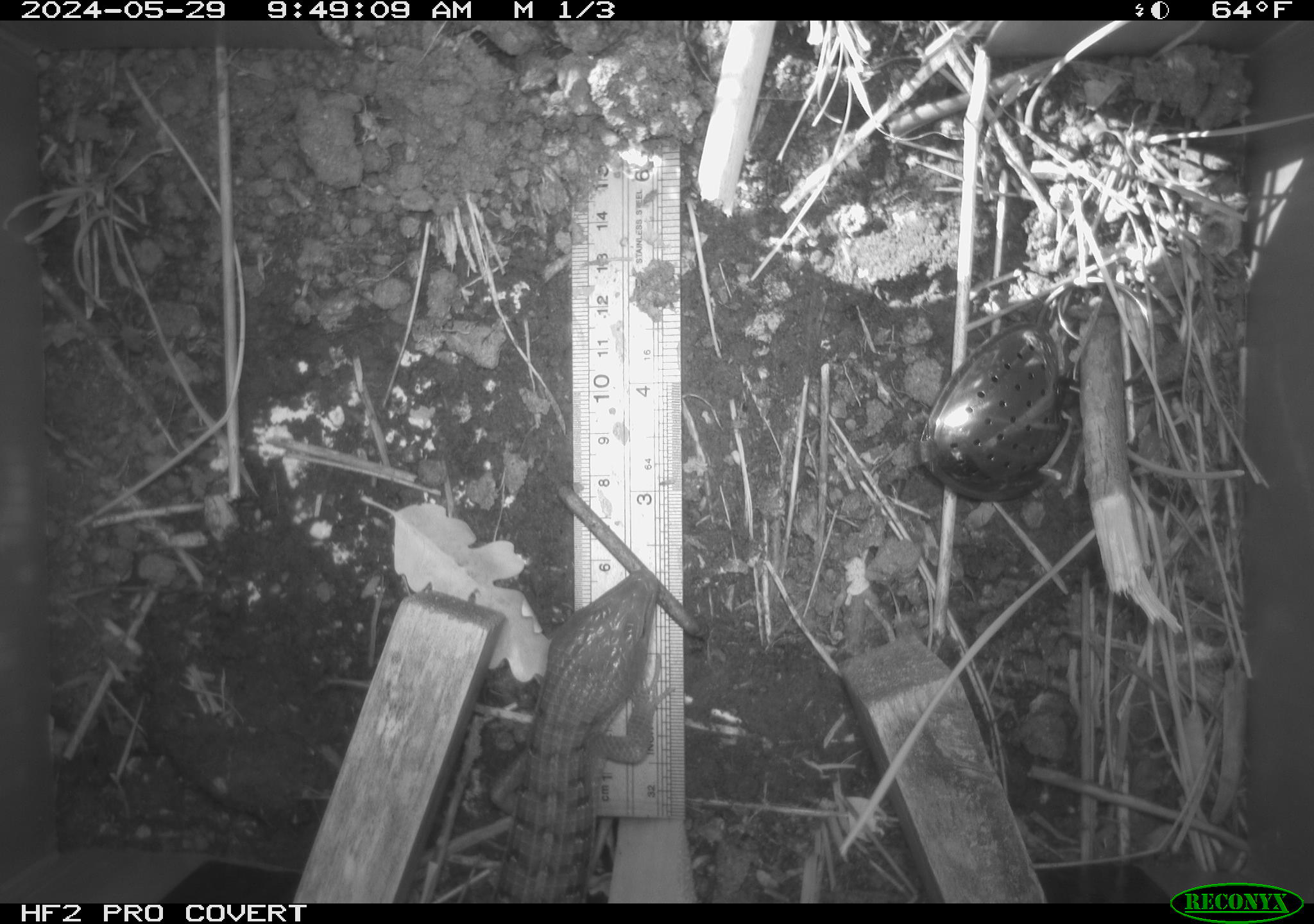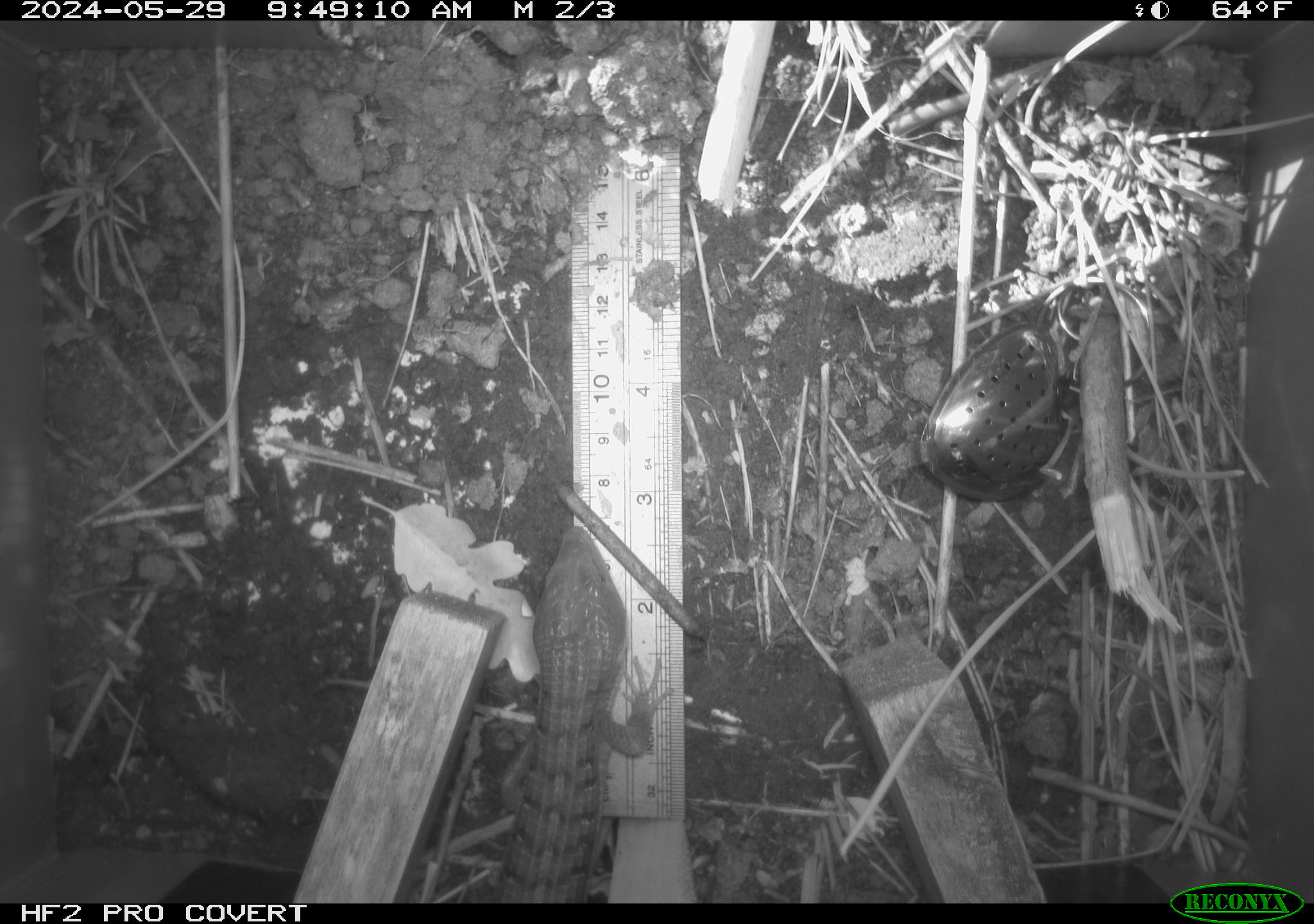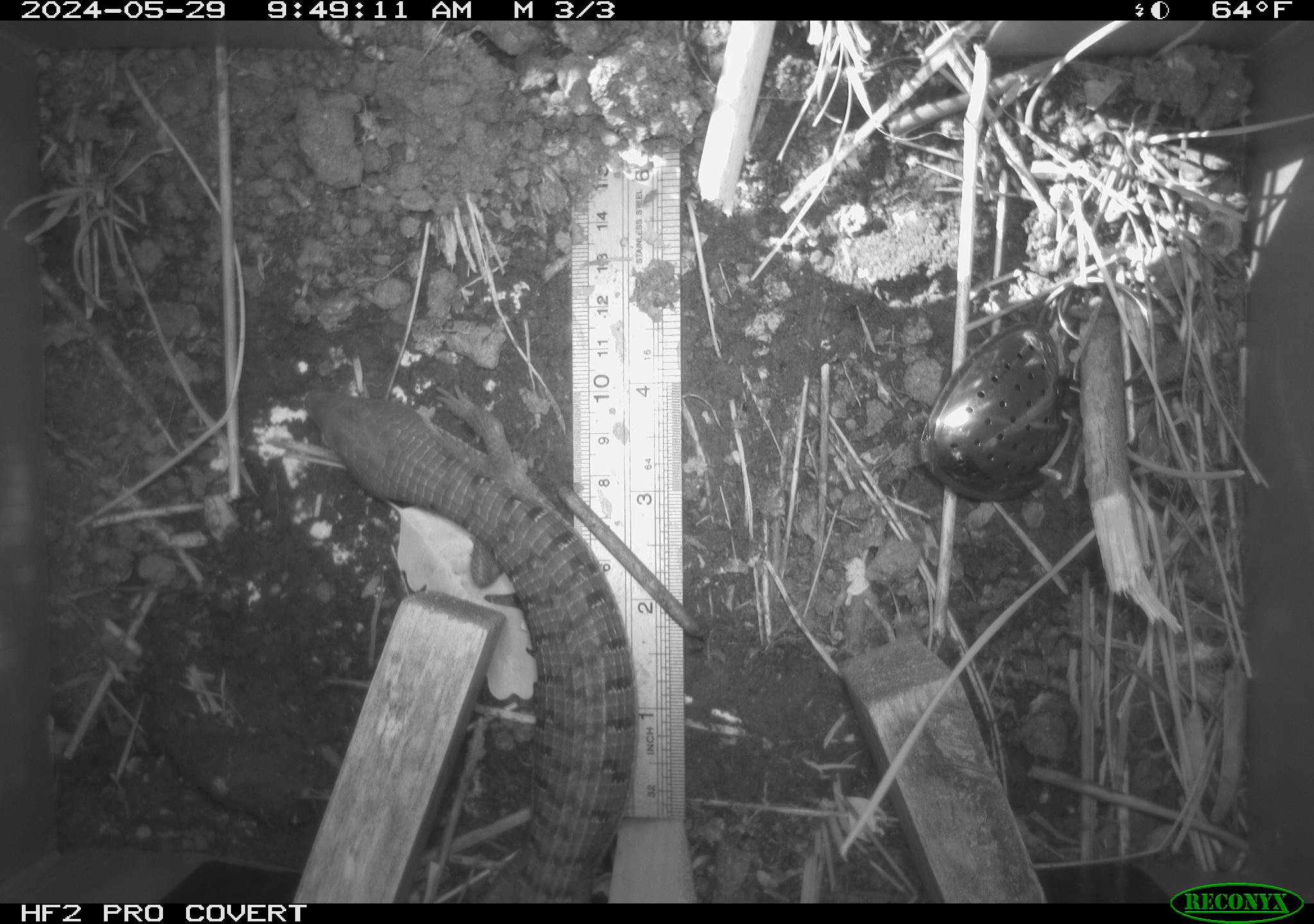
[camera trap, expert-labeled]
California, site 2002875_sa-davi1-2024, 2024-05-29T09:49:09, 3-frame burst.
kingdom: Animalia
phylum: Chordata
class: Reptilia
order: Squamata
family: Anguidae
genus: Elgaria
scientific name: Elgaria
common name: alligator lizards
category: elgaria species